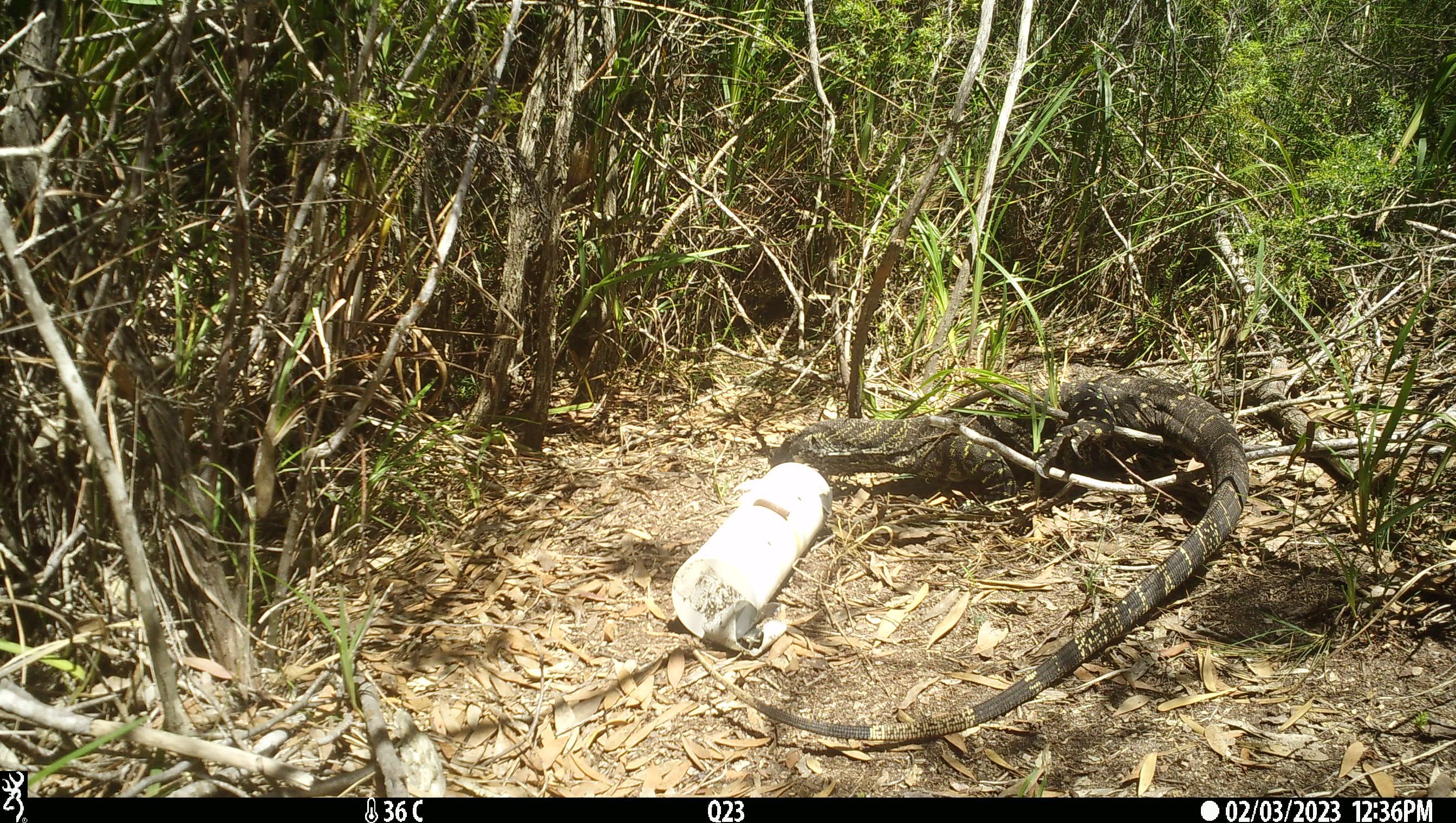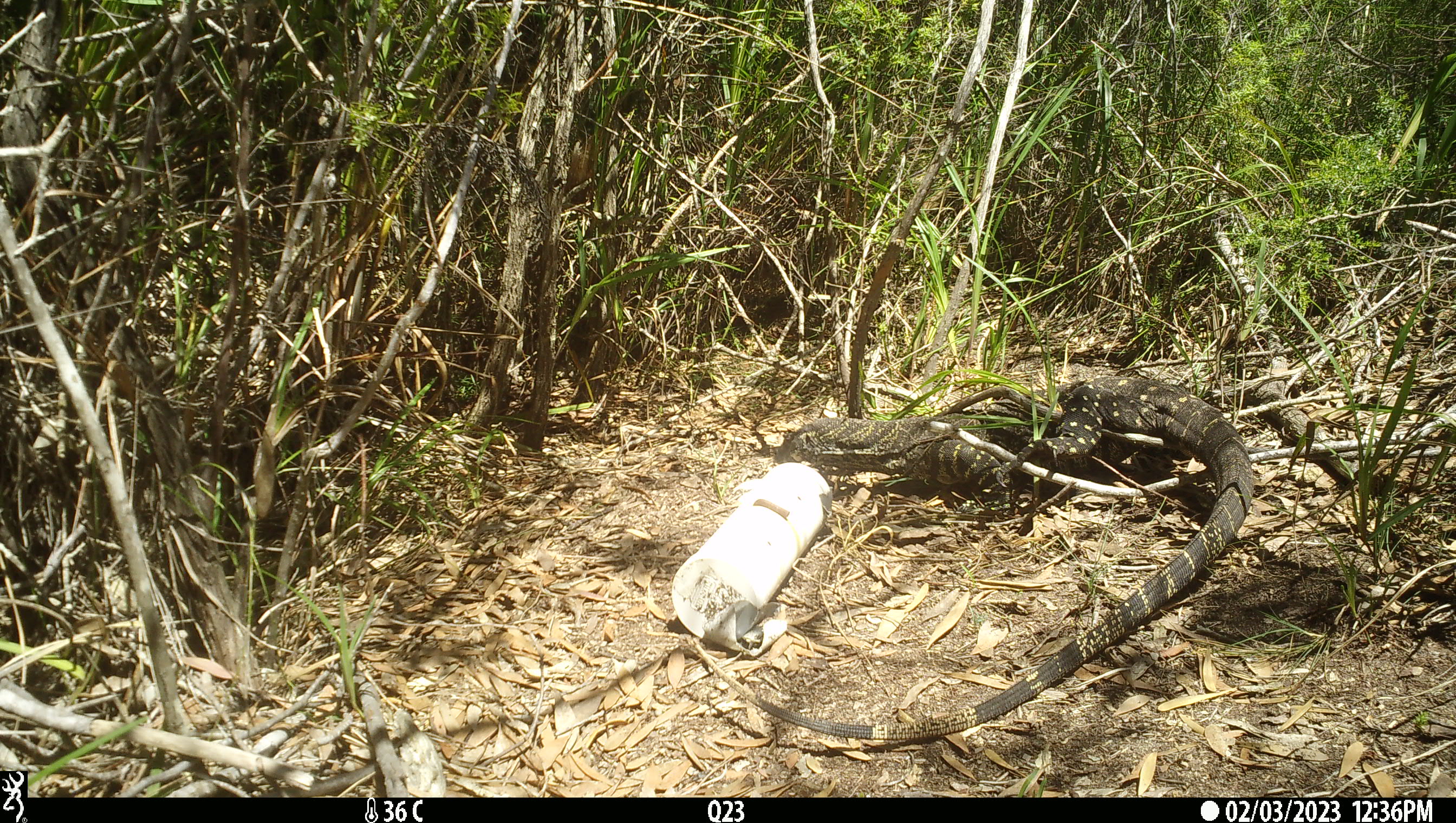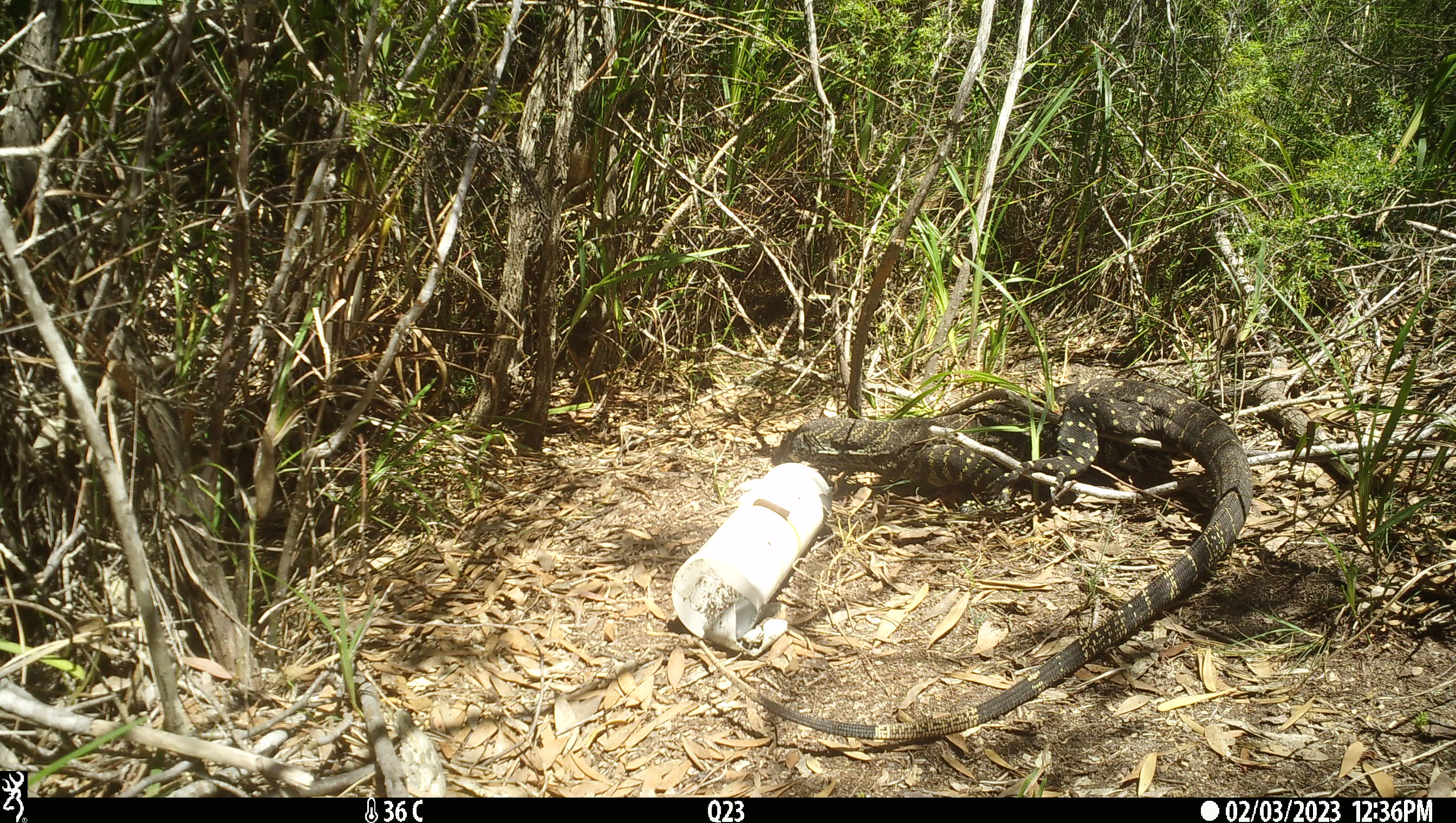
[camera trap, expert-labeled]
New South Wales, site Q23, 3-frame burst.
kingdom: Animalia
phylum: Chordata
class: Reptilia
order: Squamata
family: Varanidae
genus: Varanus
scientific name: Varanus varius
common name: lace monitor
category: goanna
Goanna (lace monitor) (Varanus varius).